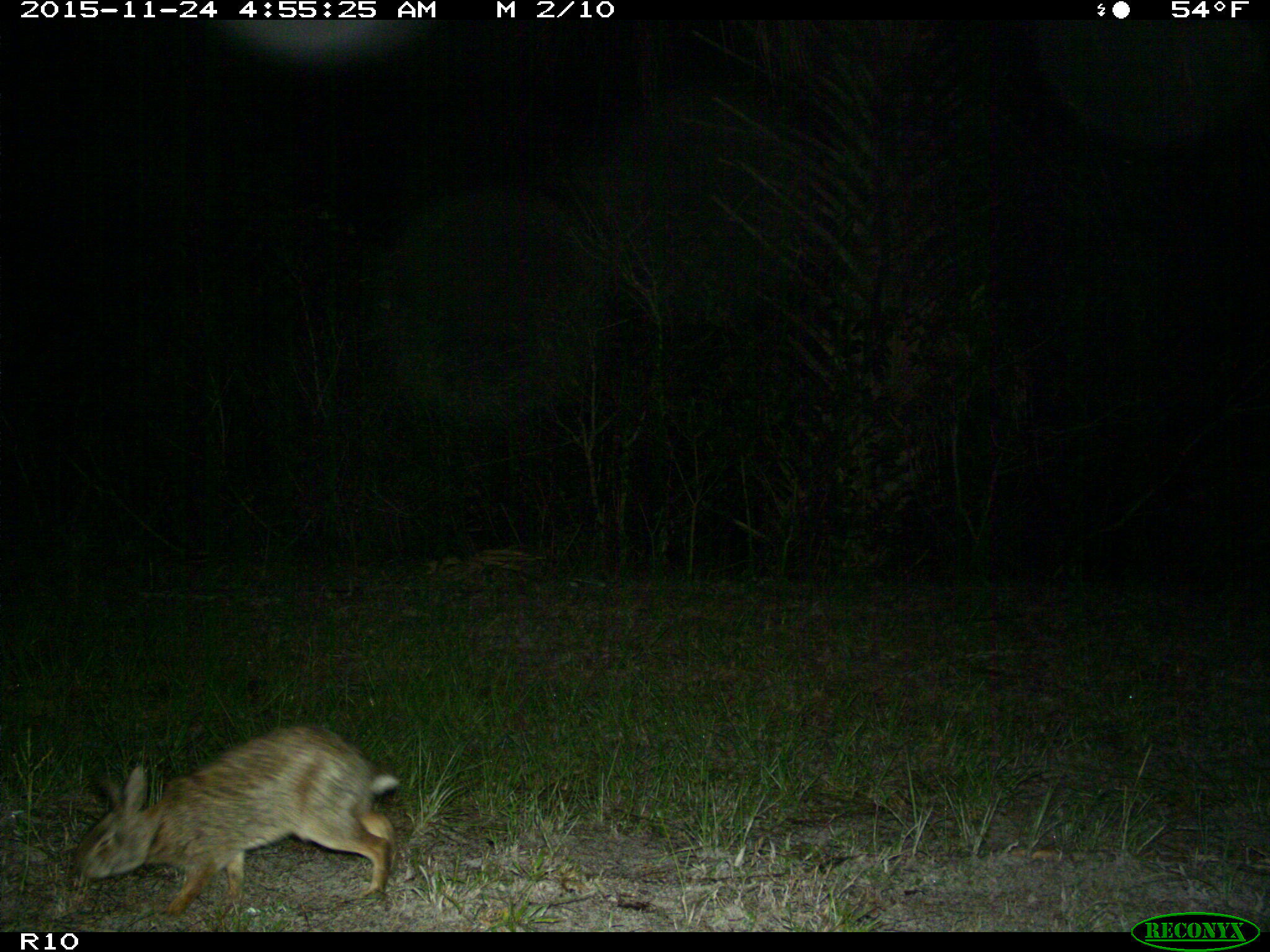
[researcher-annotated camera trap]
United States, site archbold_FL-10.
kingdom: Animalia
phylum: Chordata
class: Mammalia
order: Lagomorpha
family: Leporidae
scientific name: Leporidae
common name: rabbits and hares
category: unidentified rabbit